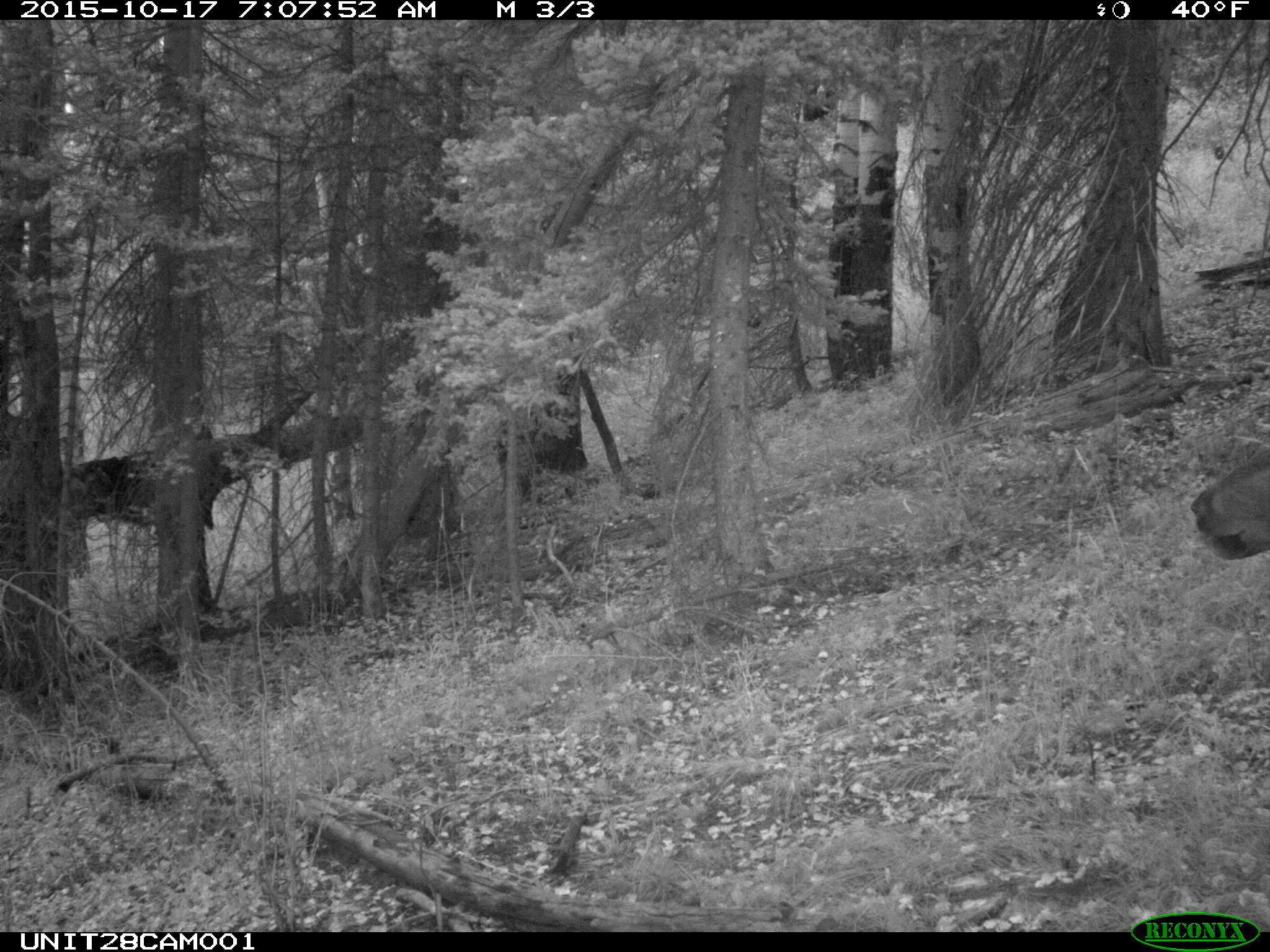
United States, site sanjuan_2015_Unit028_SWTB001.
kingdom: Animalia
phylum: Chordata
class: Mammalia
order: Artiodactyla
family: Cervidae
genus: Cervus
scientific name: Cervus elaphus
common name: red deer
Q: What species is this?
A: Cervus elaphus (red deer).